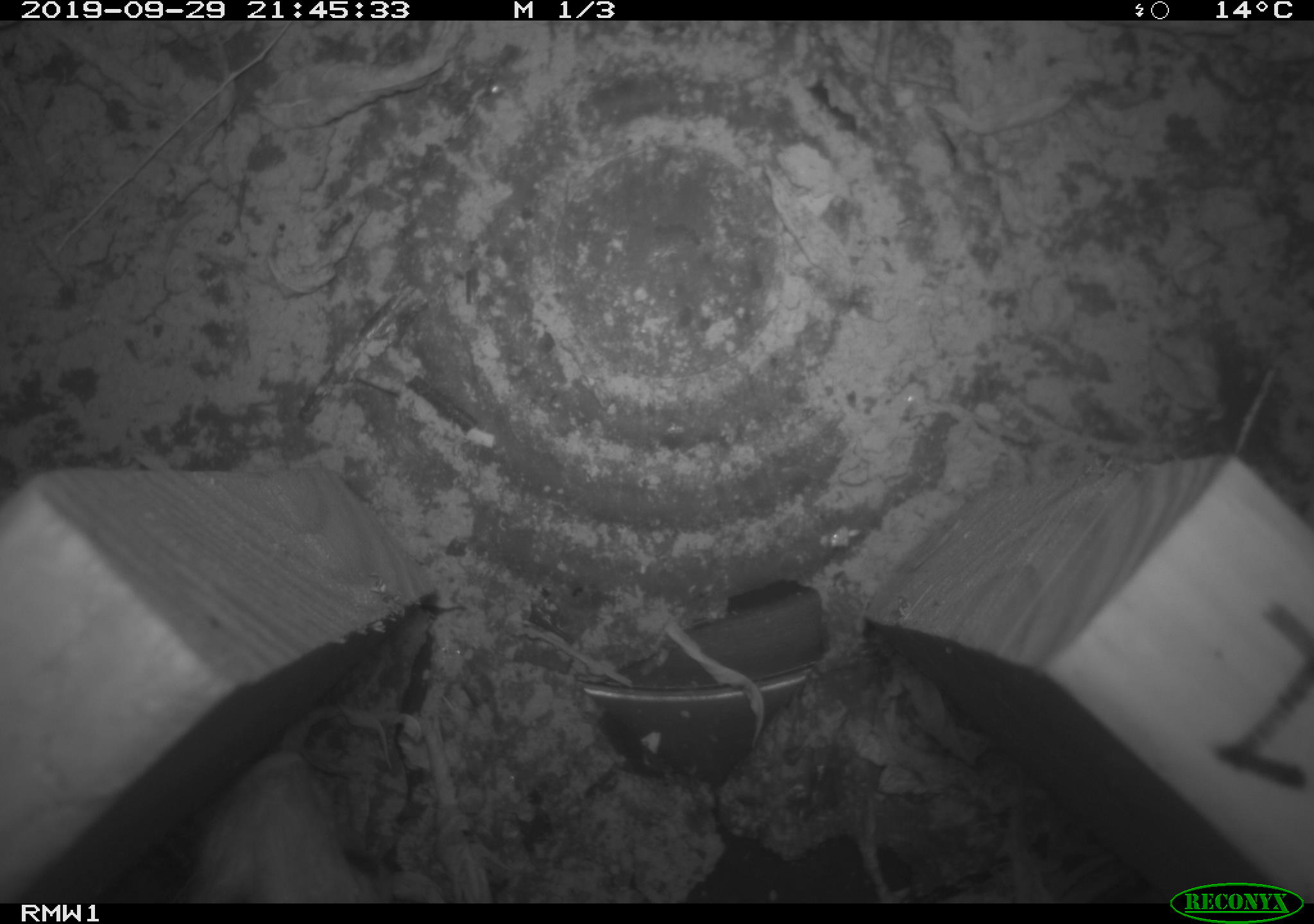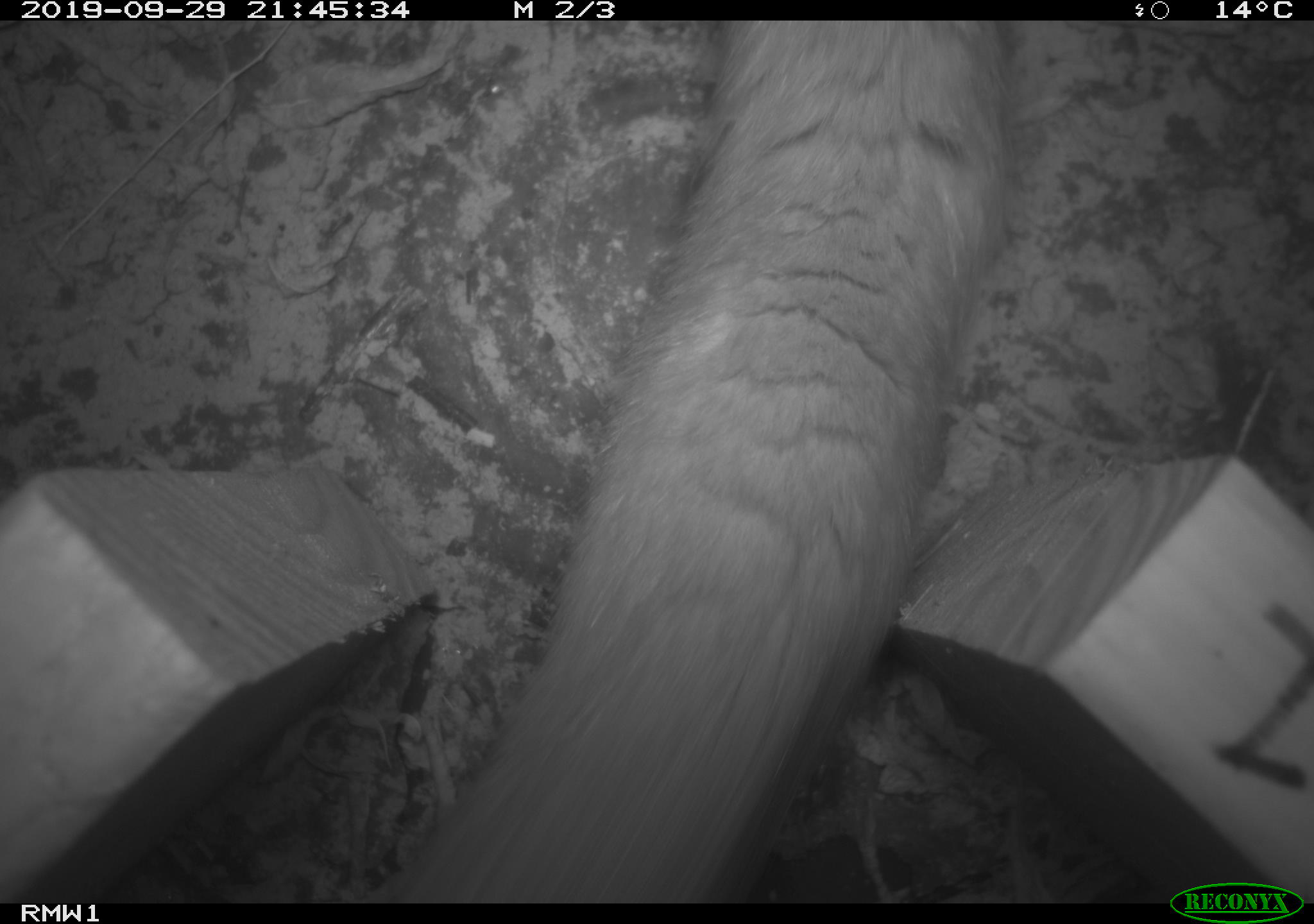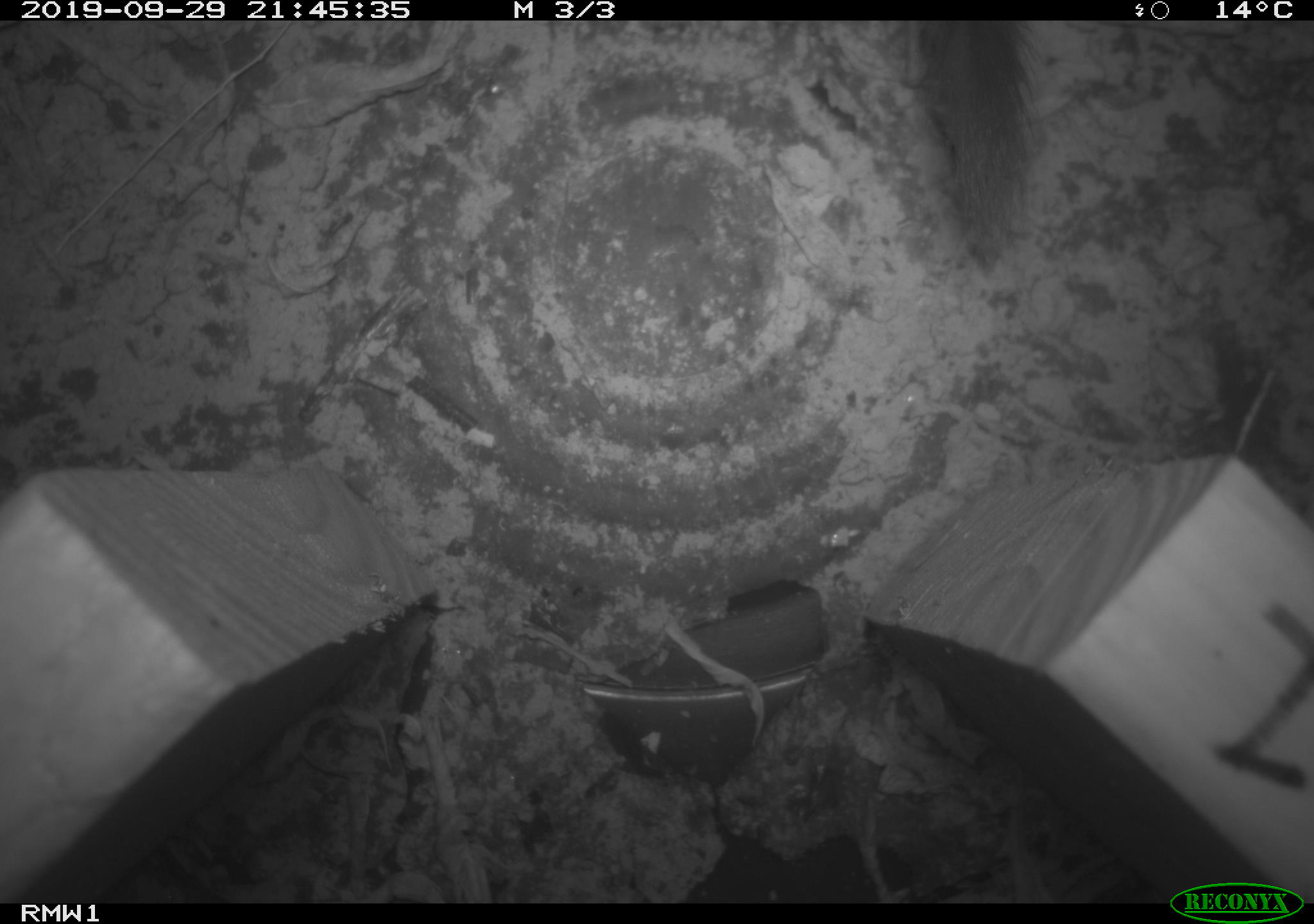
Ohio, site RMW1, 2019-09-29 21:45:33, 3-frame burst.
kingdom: Animalia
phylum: Chordata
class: Mammalia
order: Carnivora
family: Mustelidae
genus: Neogale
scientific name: Neogale frenata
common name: long-tailed weasel